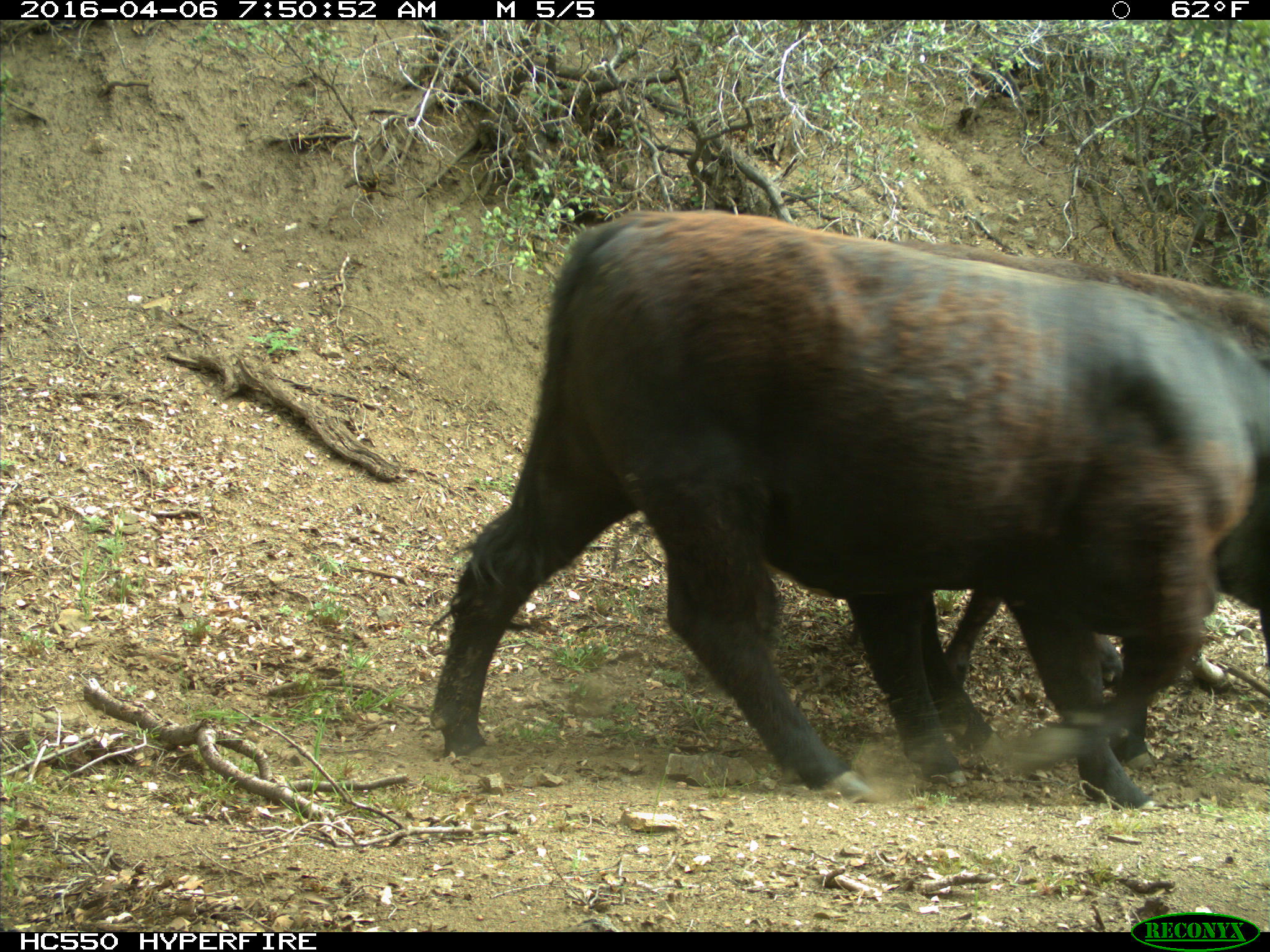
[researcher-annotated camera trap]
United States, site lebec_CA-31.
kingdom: Animalia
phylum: Chordata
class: Mammalia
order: Artiodactyla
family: Bovidae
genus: Bos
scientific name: Bos taurus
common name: domestic cow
Bos taurus (domestic cow).